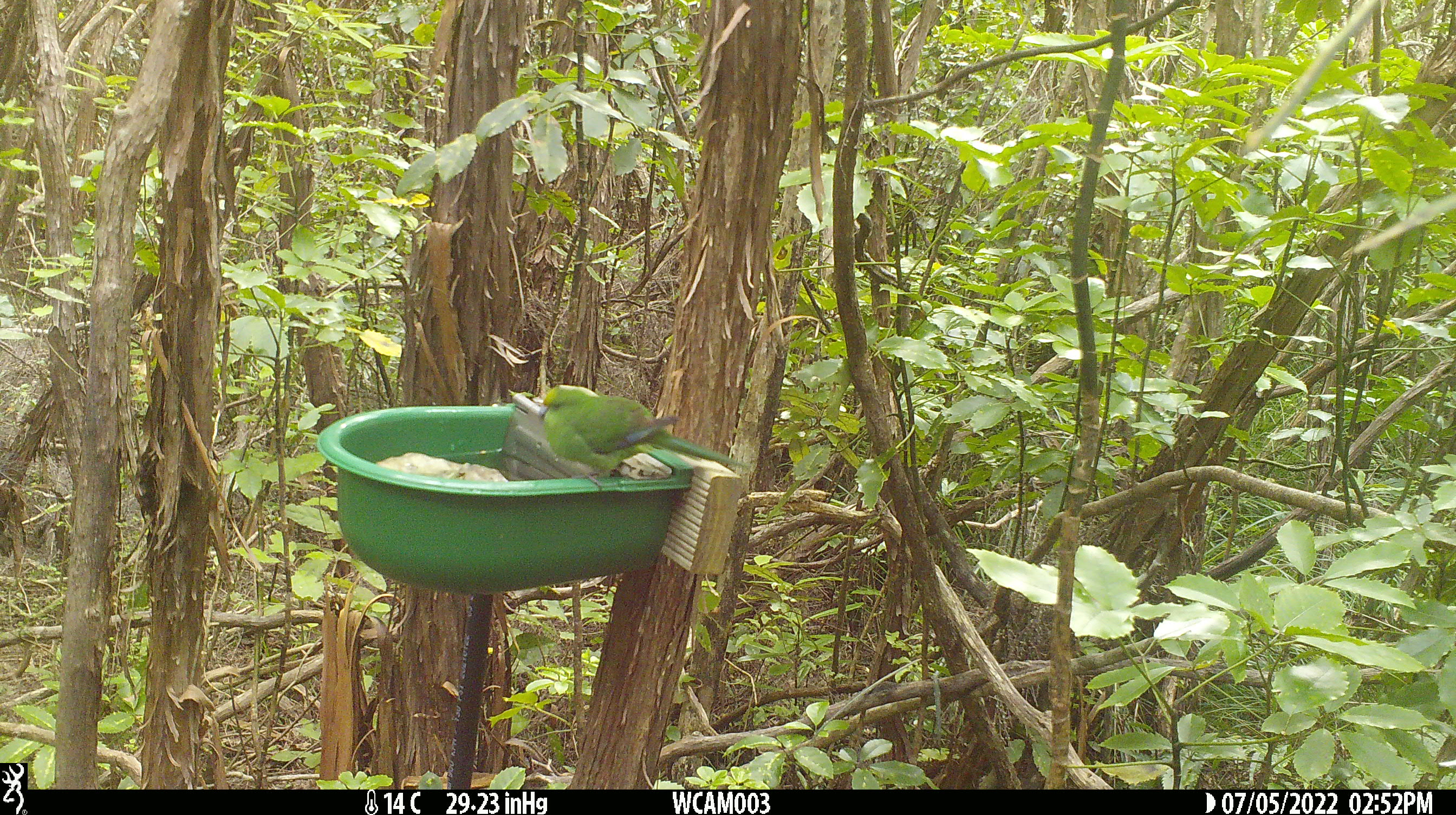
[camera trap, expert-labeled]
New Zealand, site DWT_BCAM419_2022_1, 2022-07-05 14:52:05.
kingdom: Animalia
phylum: Chordata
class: Aves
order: Psittaciformes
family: Psittaculidae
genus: Cyanoramphus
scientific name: Cyanoramphus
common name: parakeet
Parakeet (Cyanoramphus).